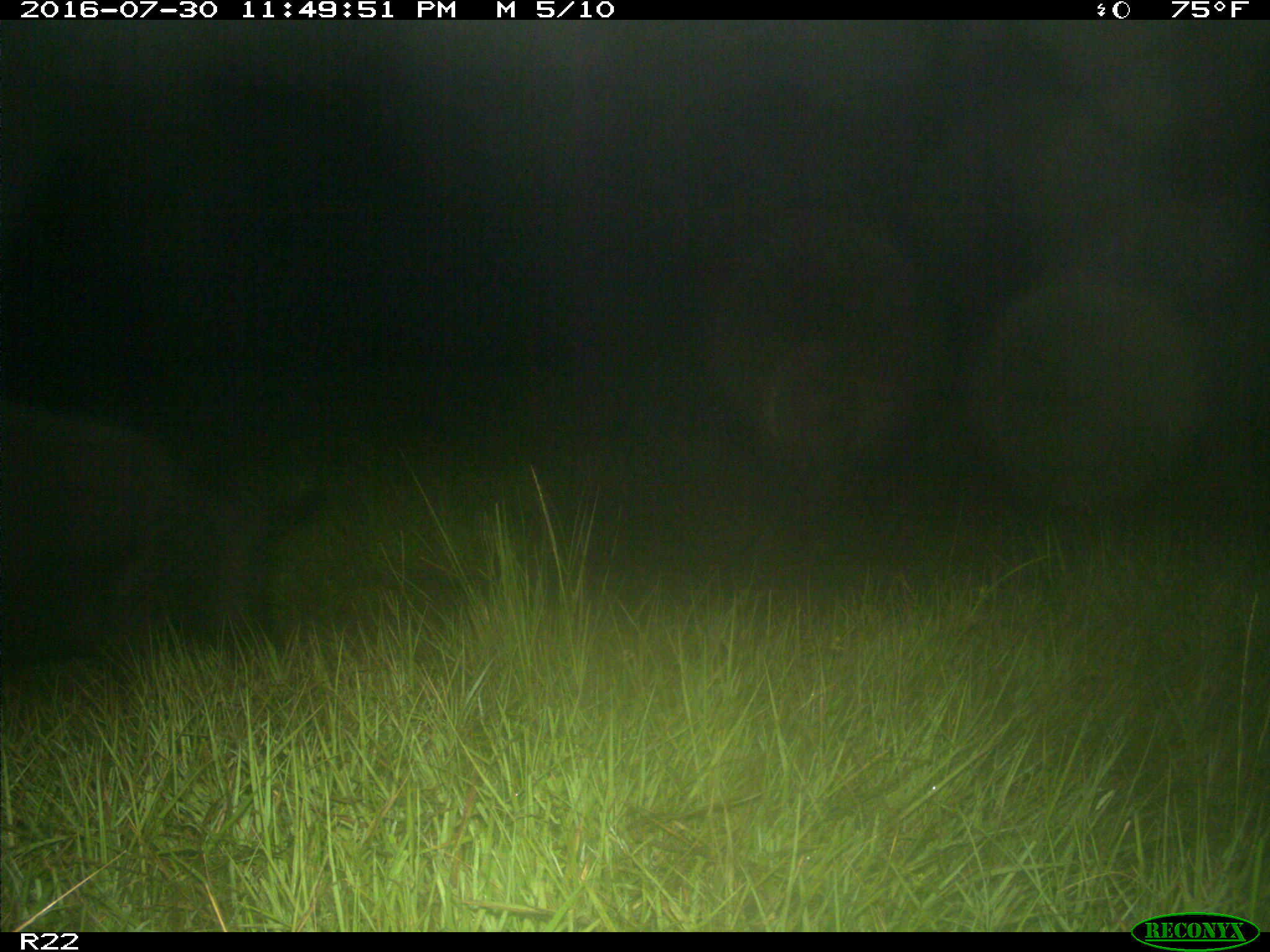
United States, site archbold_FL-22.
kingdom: Animalia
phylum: Chordata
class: Mammalia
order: Artiodactyla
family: Suidae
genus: Sus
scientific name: Sus scrofa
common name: wild boar